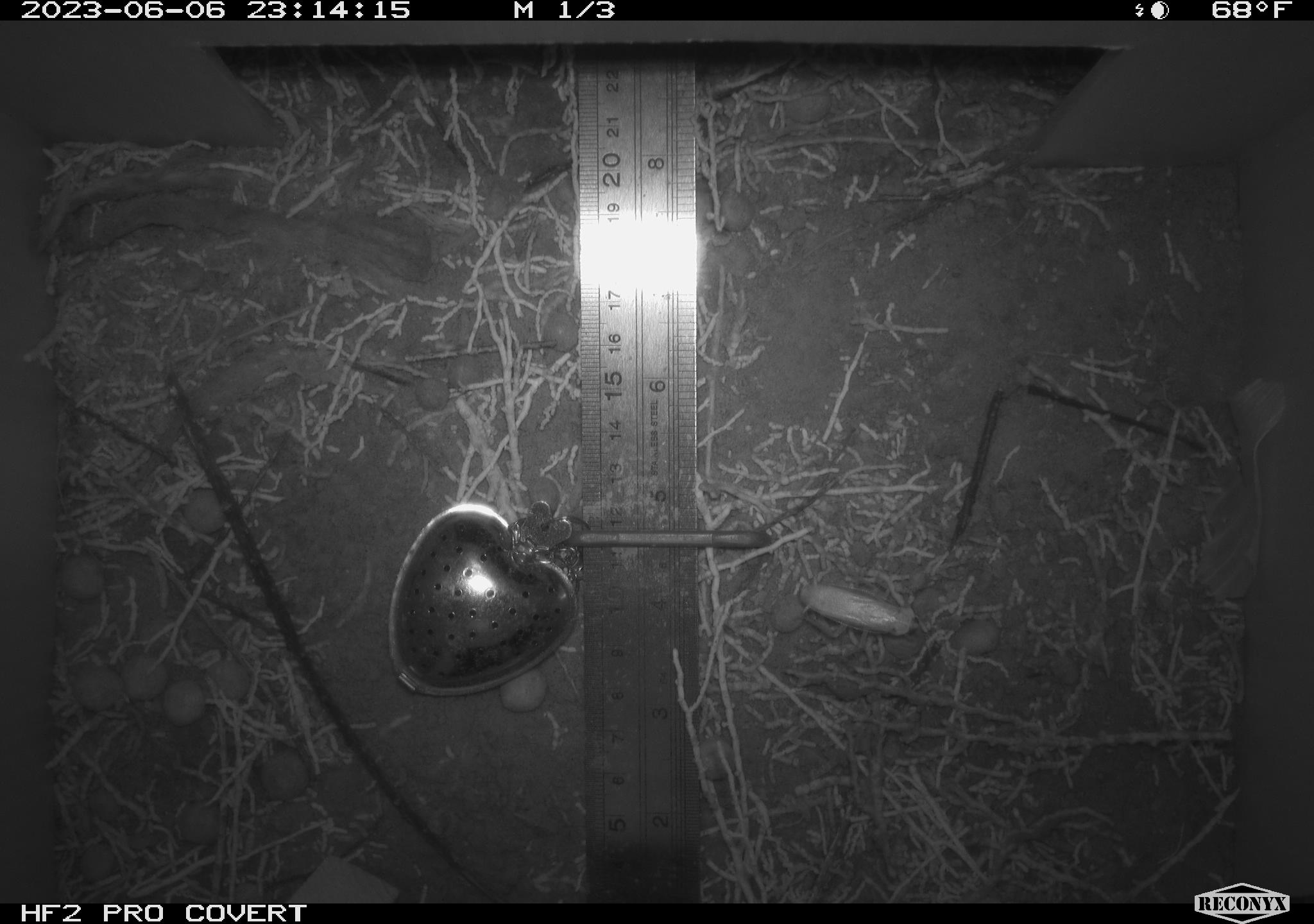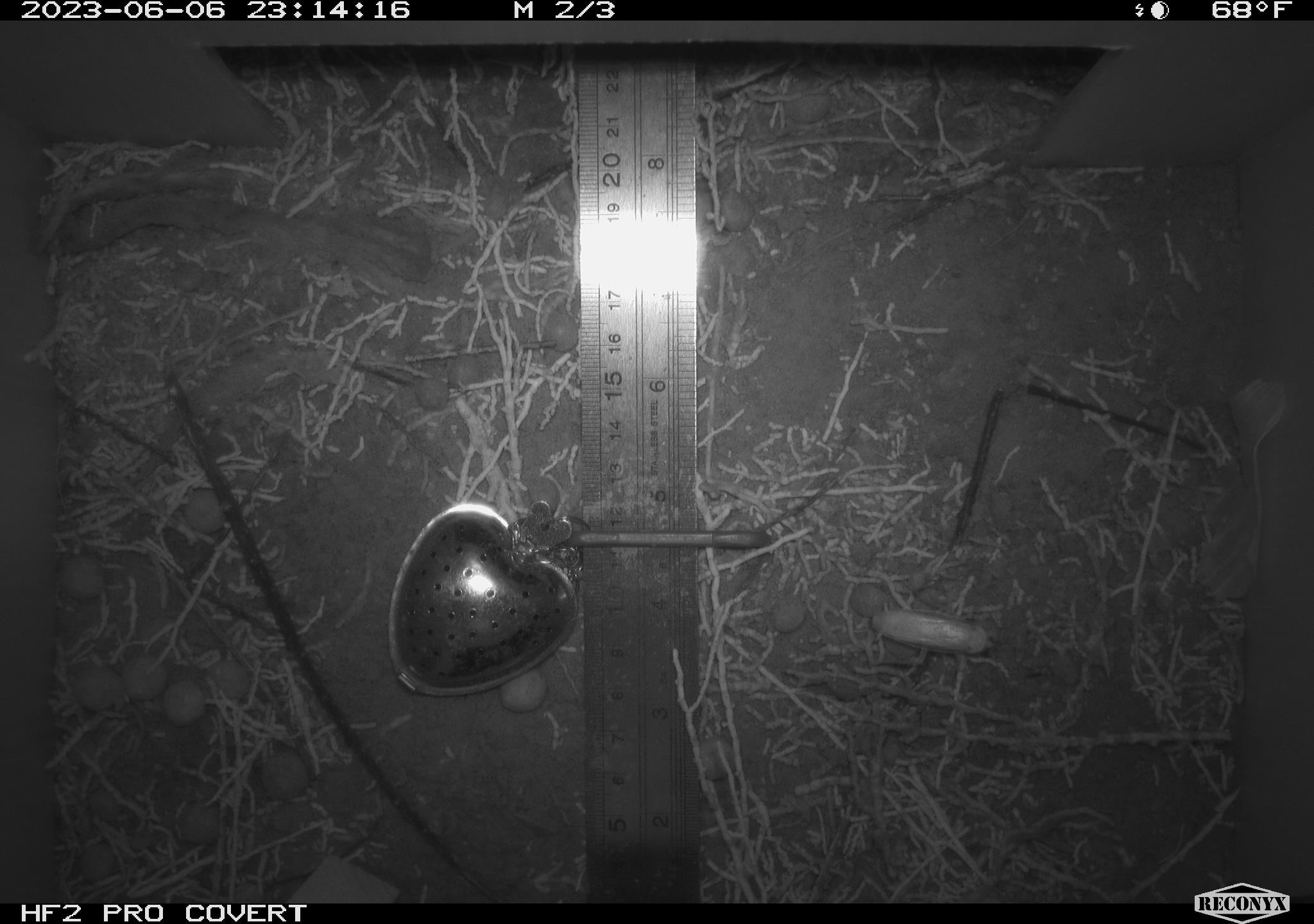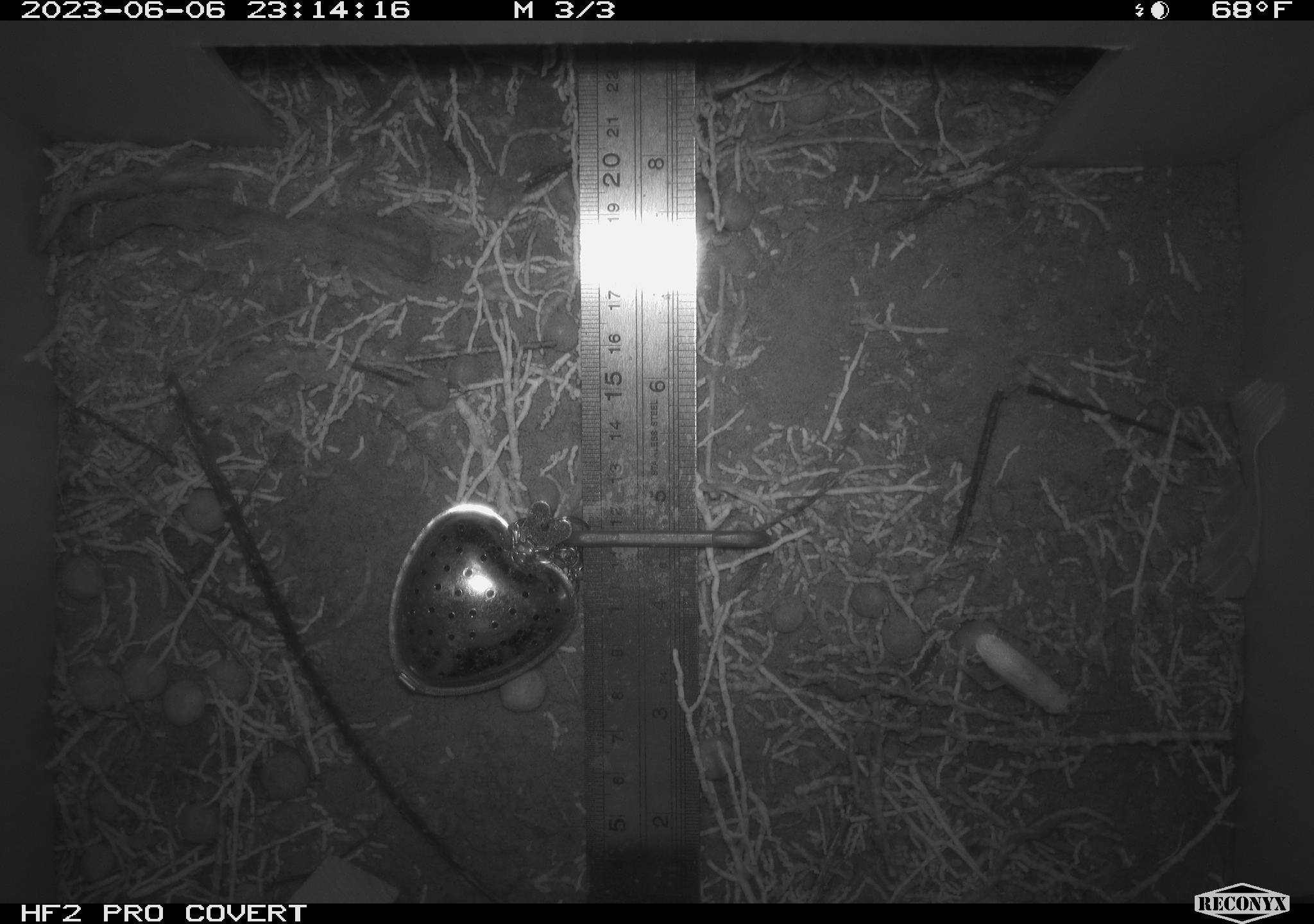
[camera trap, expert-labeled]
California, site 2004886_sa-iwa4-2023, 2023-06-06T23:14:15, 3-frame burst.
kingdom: Animalia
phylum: Arthropoda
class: Insecta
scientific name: Insecta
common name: insect